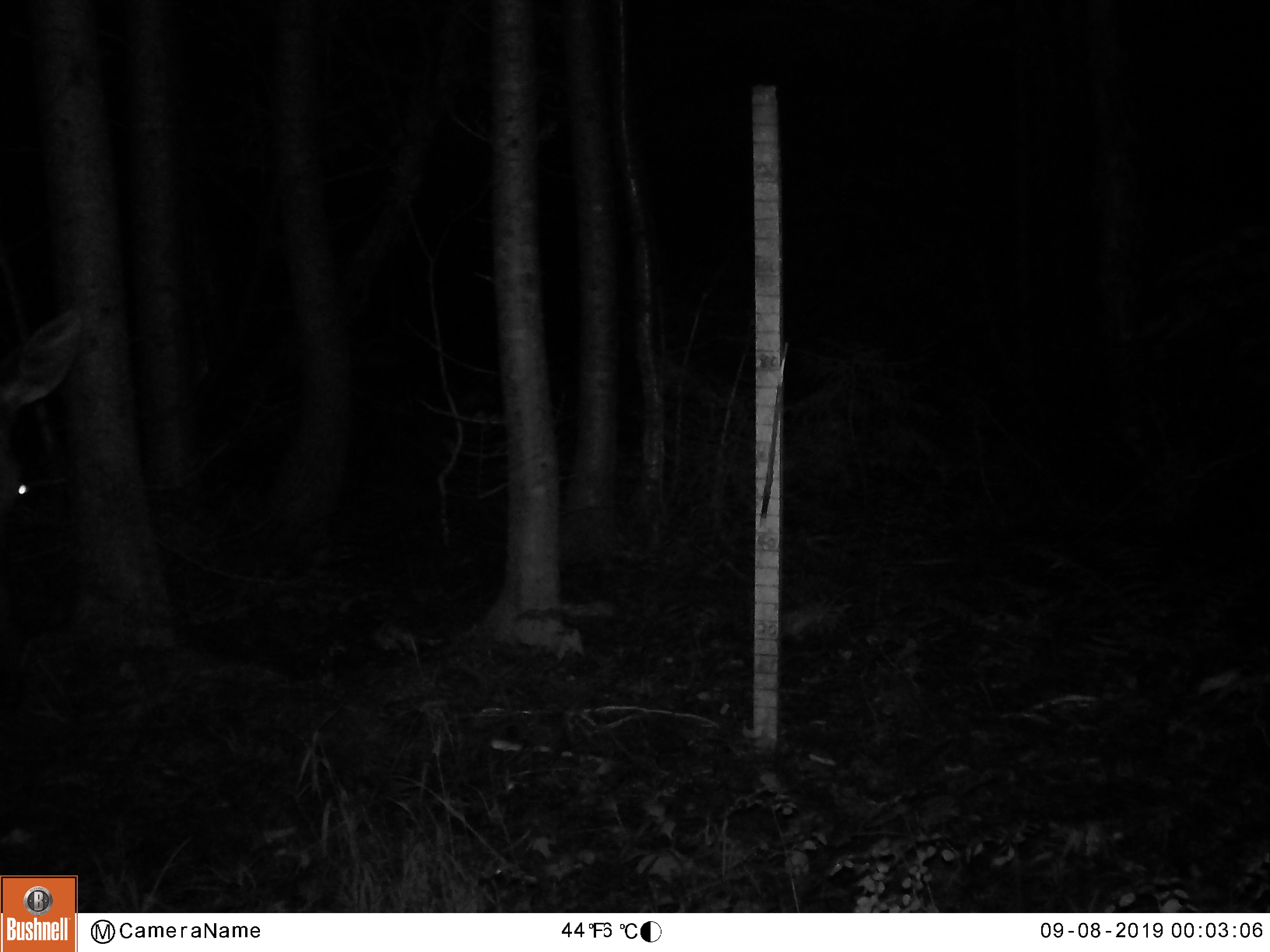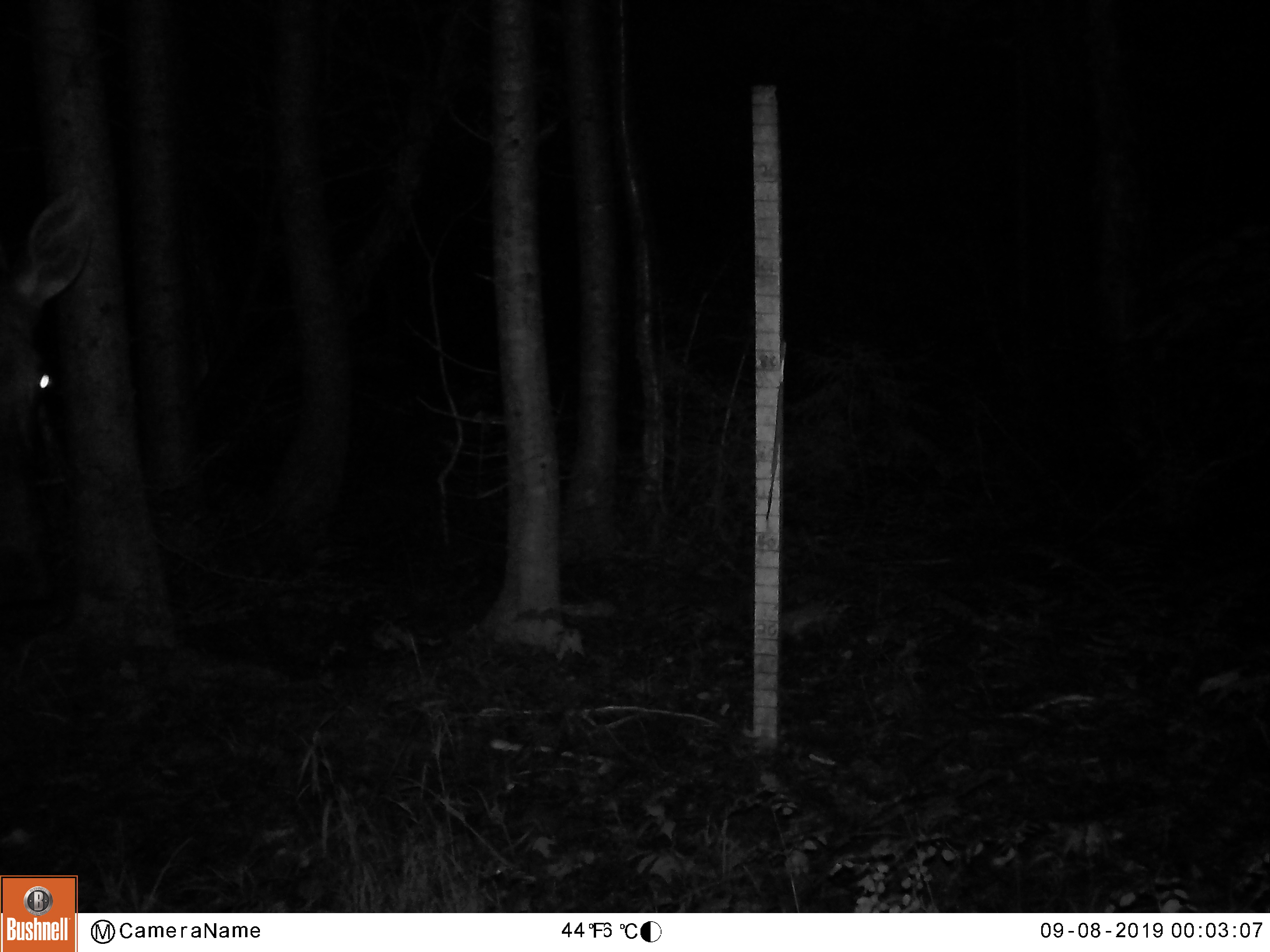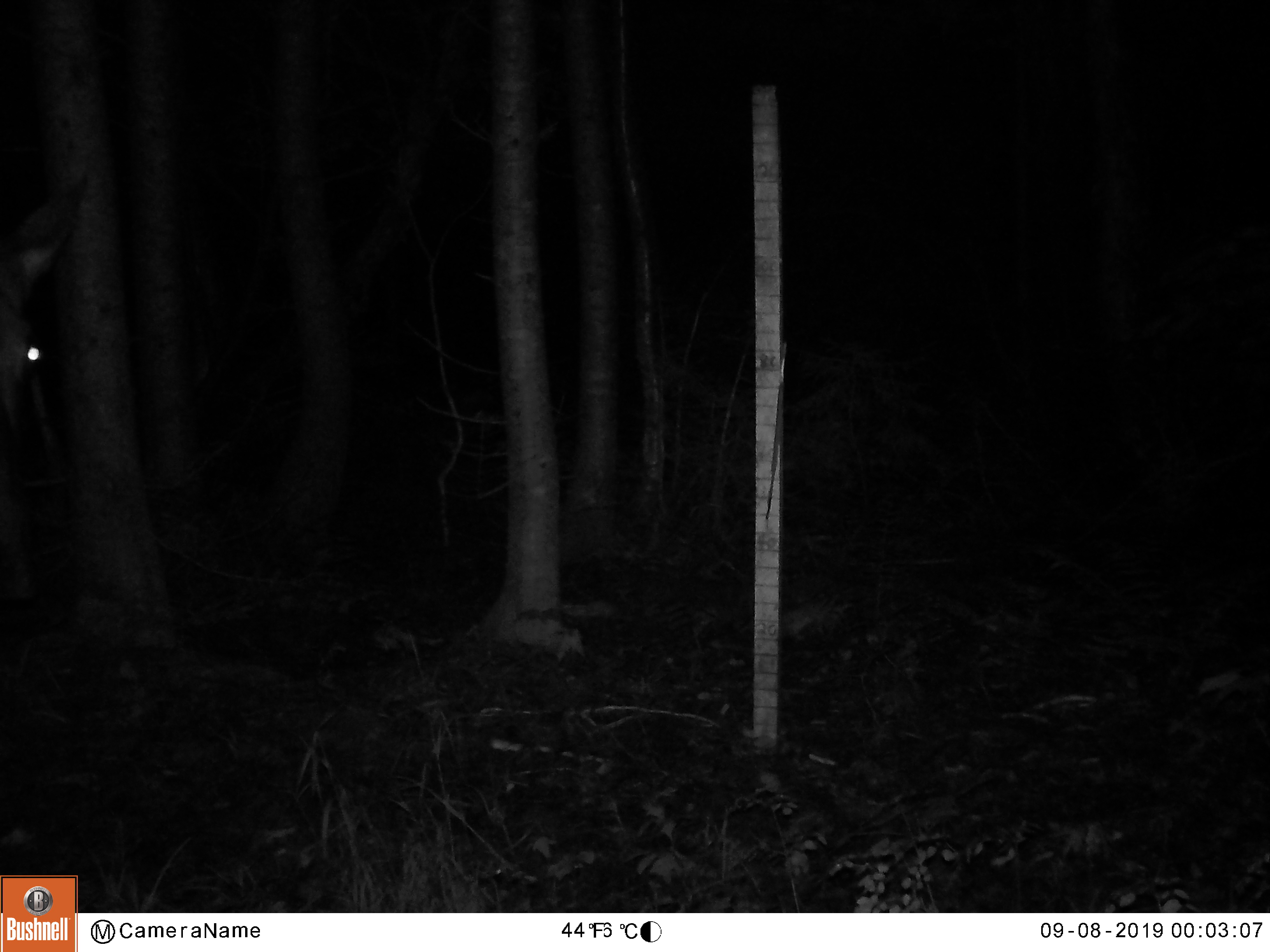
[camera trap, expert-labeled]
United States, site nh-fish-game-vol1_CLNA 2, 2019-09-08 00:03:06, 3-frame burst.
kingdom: Animalia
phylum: Chordata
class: Mammalia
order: Artiodactyla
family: Cervidae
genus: Alces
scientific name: Alces alces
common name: moose